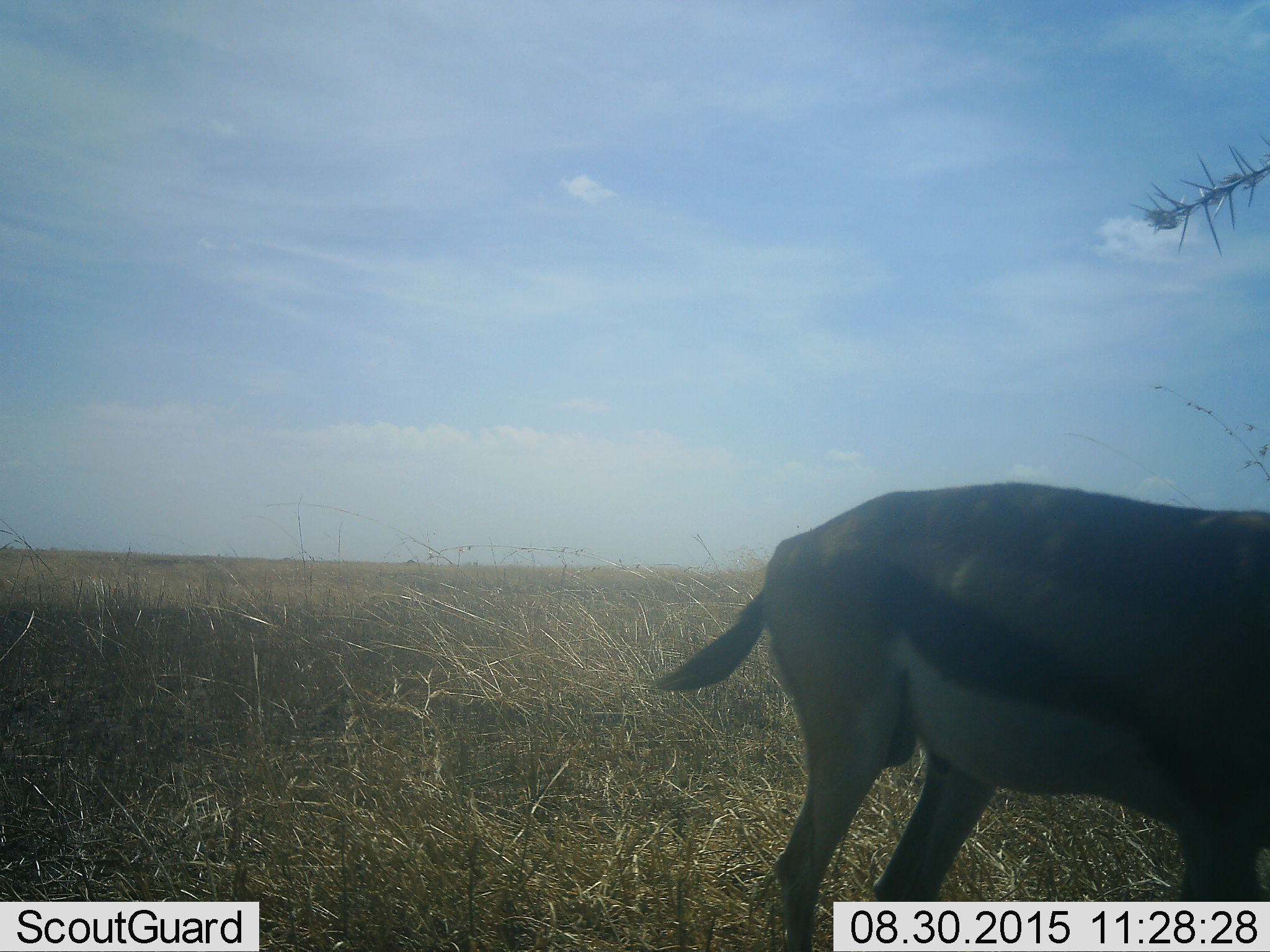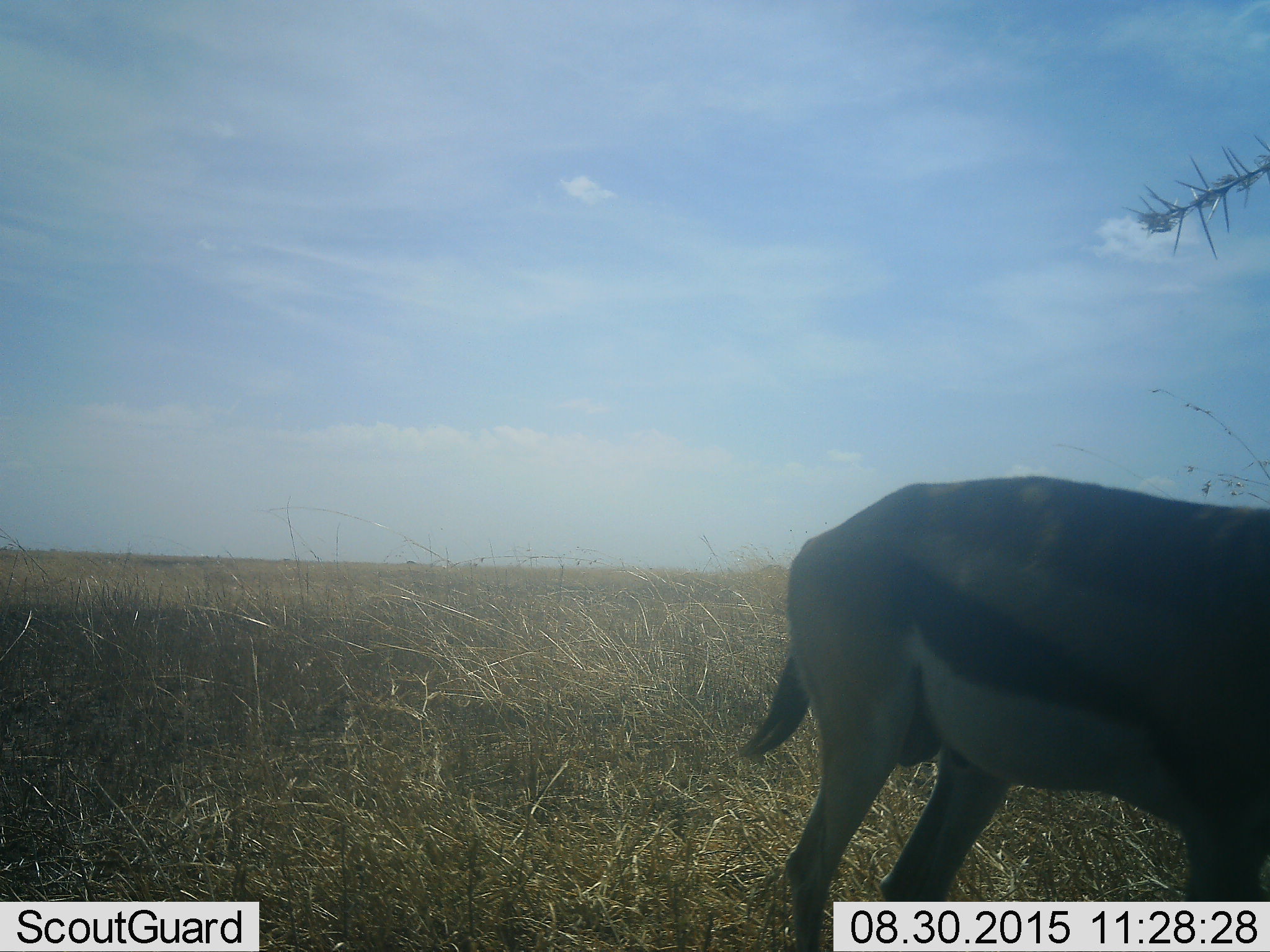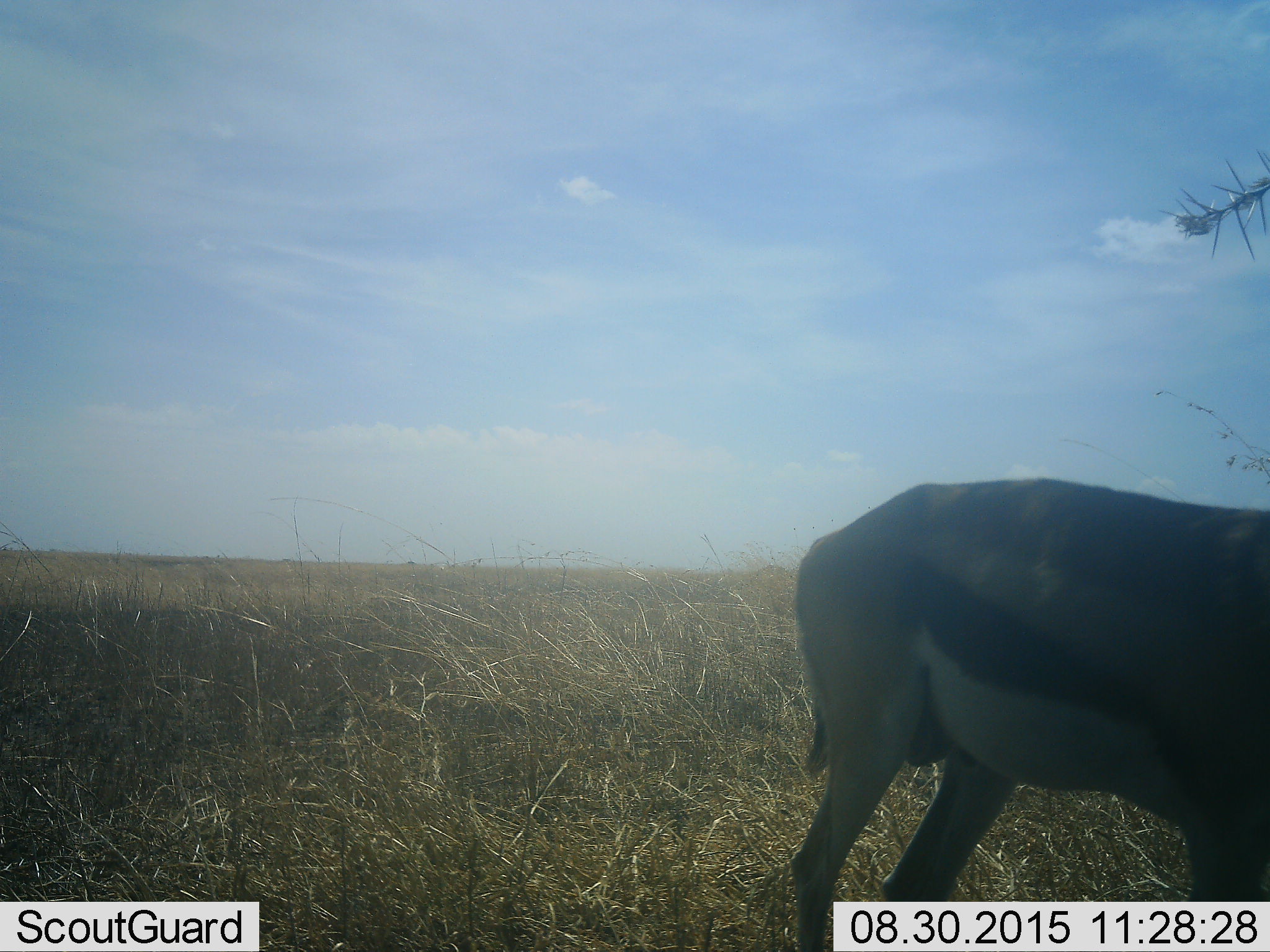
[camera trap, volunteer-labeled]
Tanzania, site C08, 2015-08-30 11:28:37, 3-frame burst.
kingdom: Animalia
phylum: Chordata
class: Mammalia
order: Artiodactyla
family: Bovidae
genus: Eudorcas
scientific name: Eudorcas thomsonii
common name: thomson's gazelle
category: gazellethomsons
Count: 1.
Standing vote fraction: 88%.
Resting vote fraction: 0%.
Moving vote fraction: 0%.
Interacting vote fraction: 0%.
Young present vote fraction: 0%.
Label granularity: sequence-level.